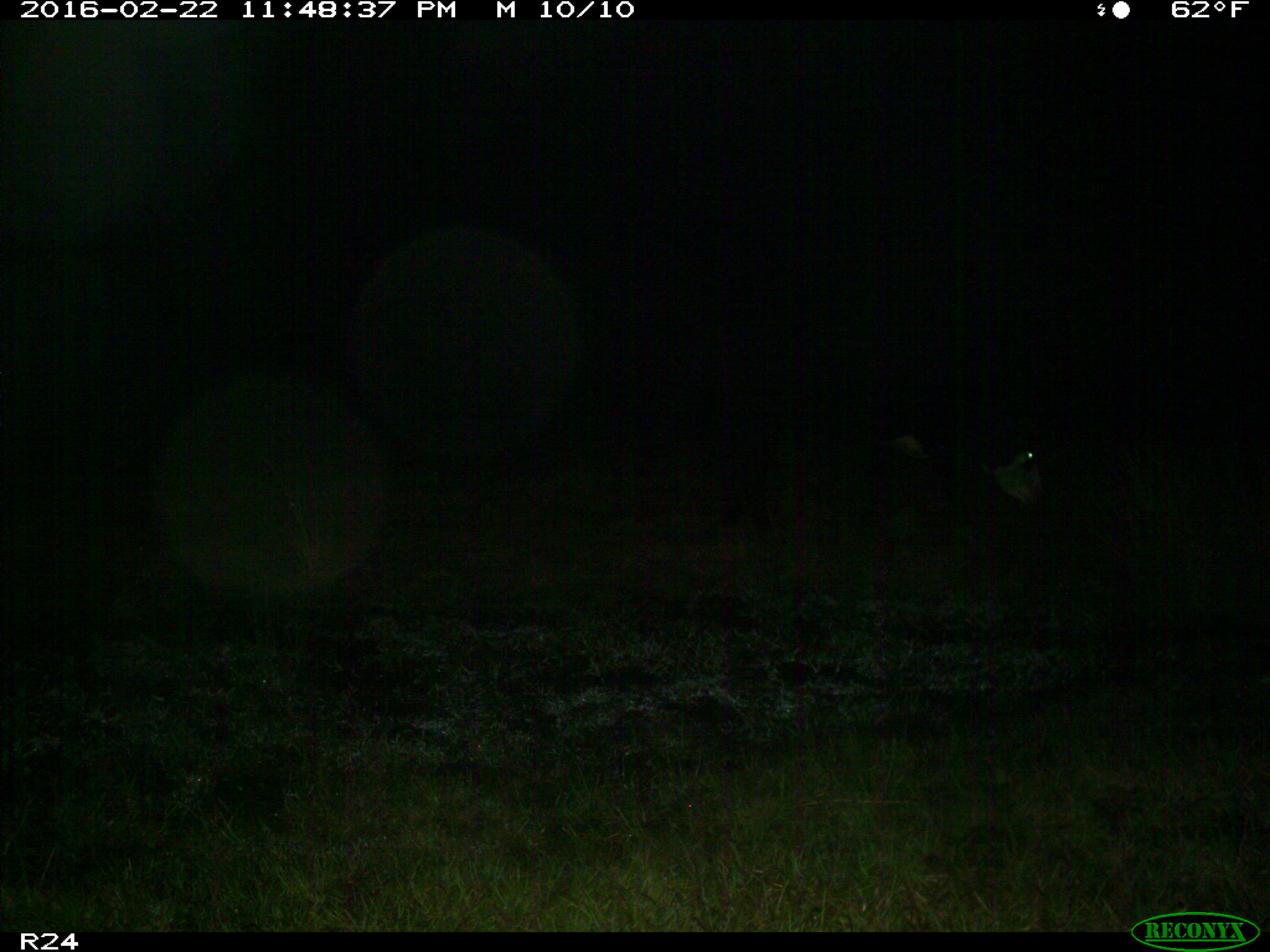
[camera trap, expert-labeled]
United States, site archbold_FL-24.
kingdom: Animalia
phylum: Chordata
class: Mammalia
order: Artiodactyla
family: Bovidae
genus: Bos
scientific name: Bos taurus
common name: domestic cow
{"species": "Bos taurus (domestic cow)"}